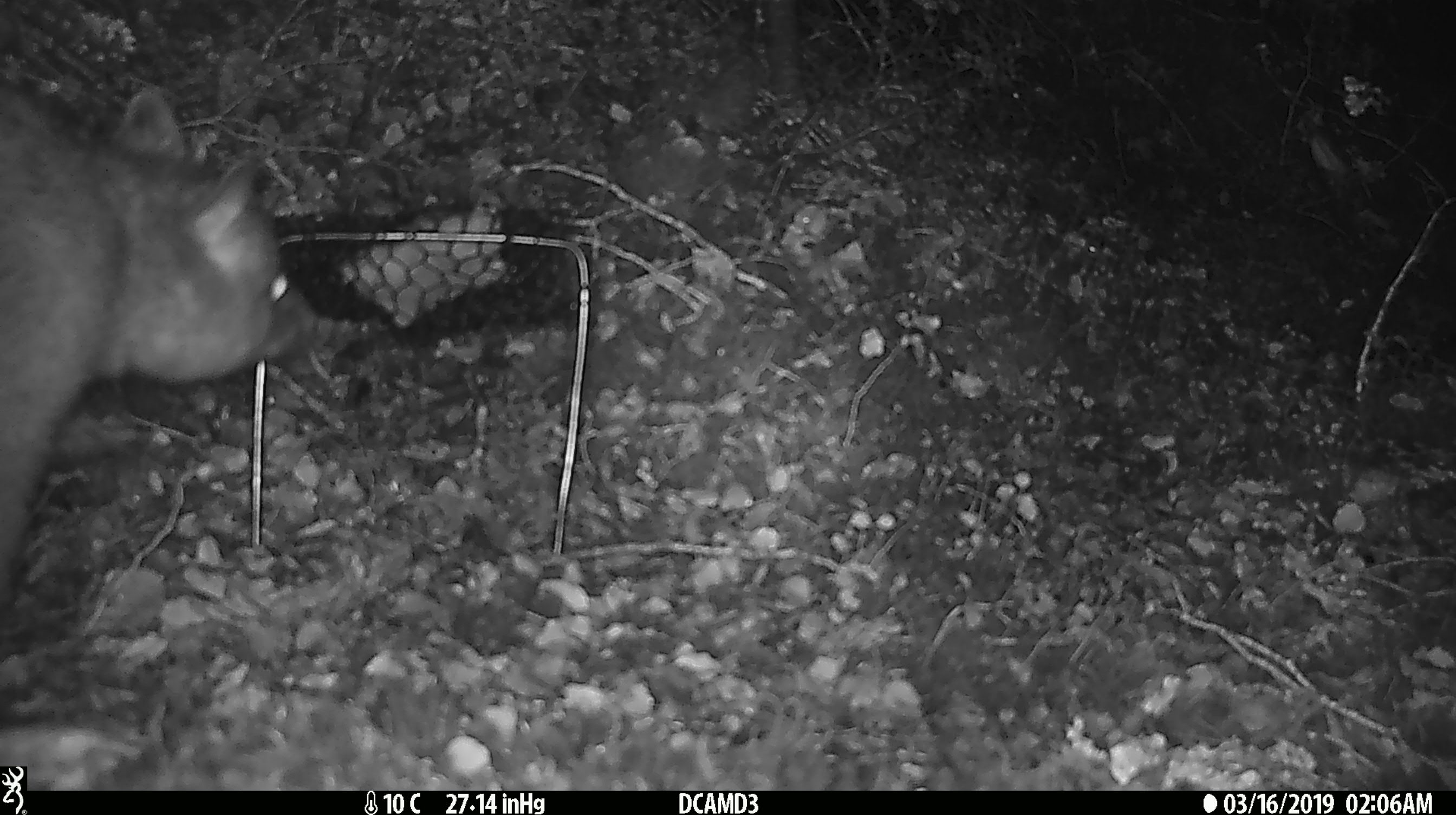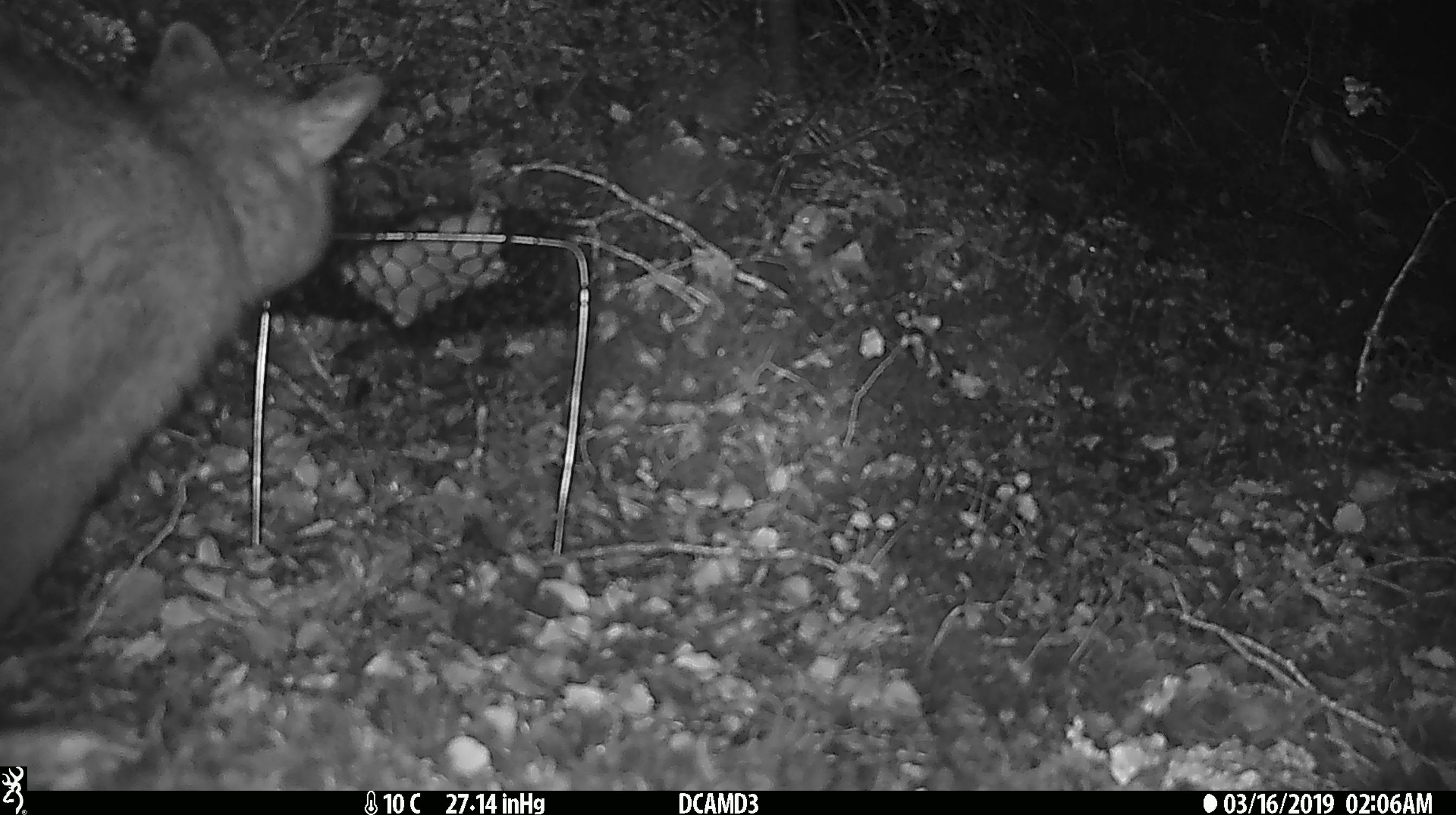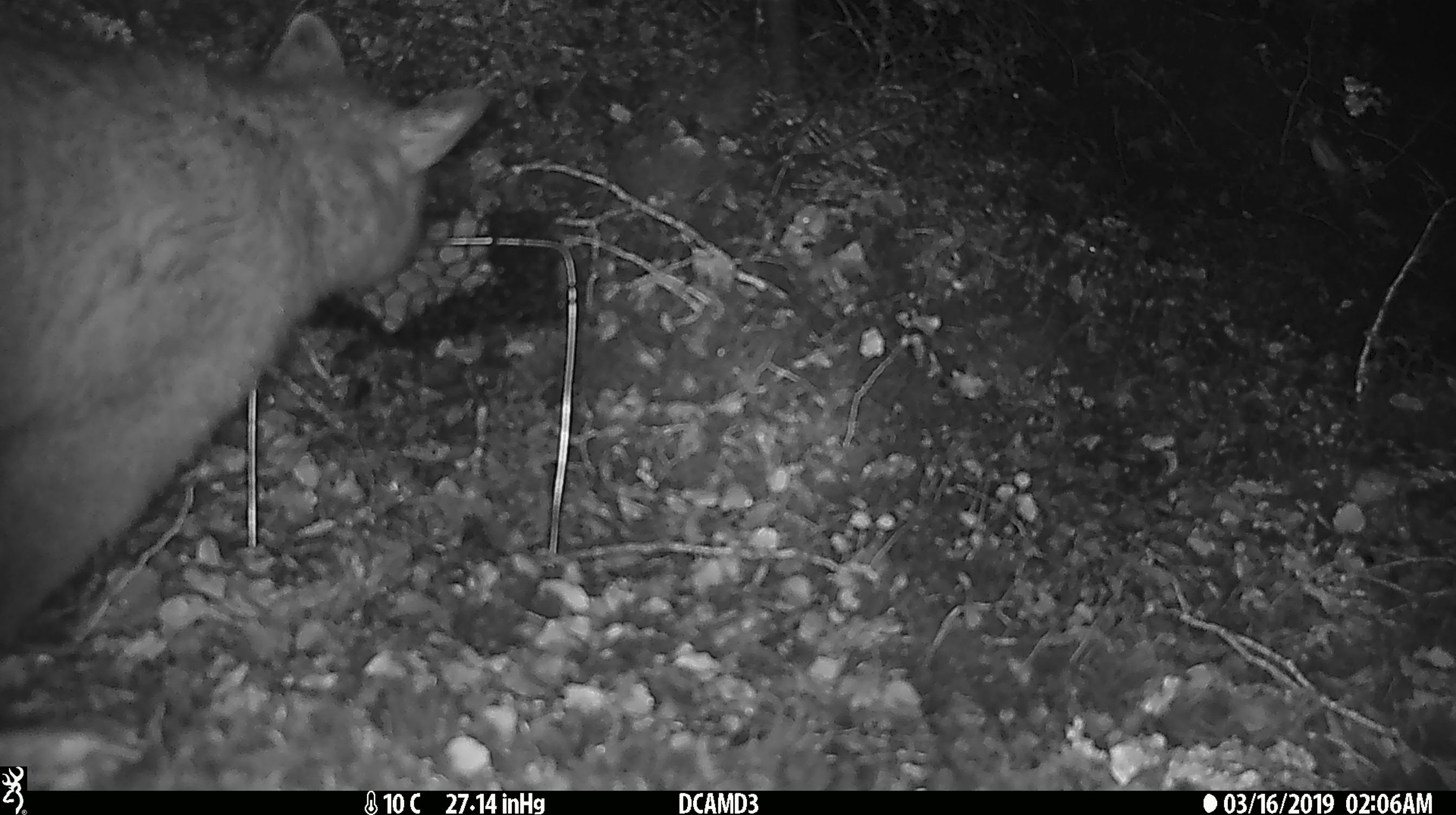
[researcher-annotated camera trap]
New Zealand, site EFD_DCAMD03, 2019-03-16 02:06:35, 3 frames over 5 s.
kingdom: Animalia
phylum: Chordata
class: Mammalia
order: Diprotodontia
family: Phalangeridae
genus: Trichosurus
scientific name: Trichosurus vulpecula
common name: common brushtail possum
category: possum